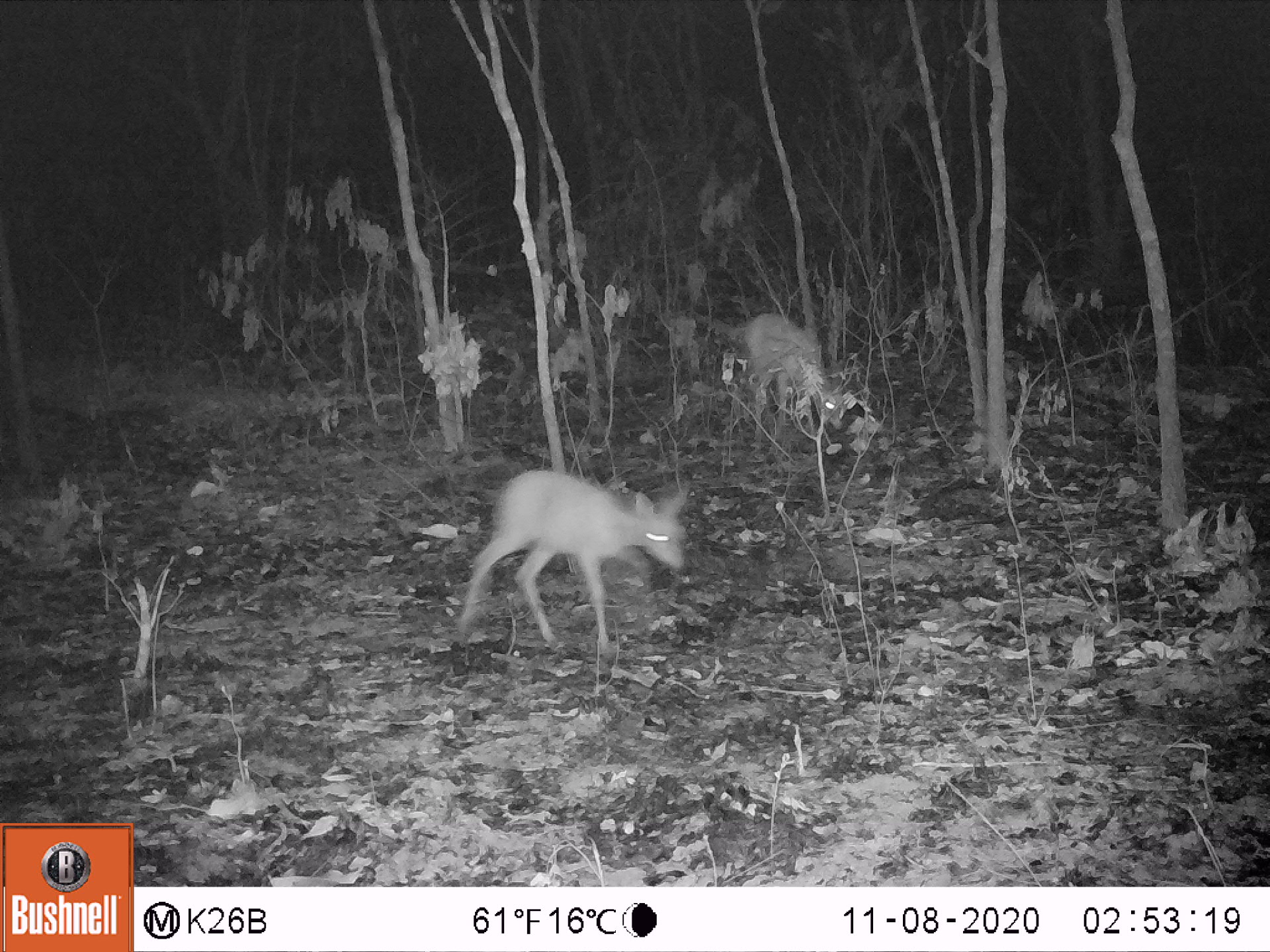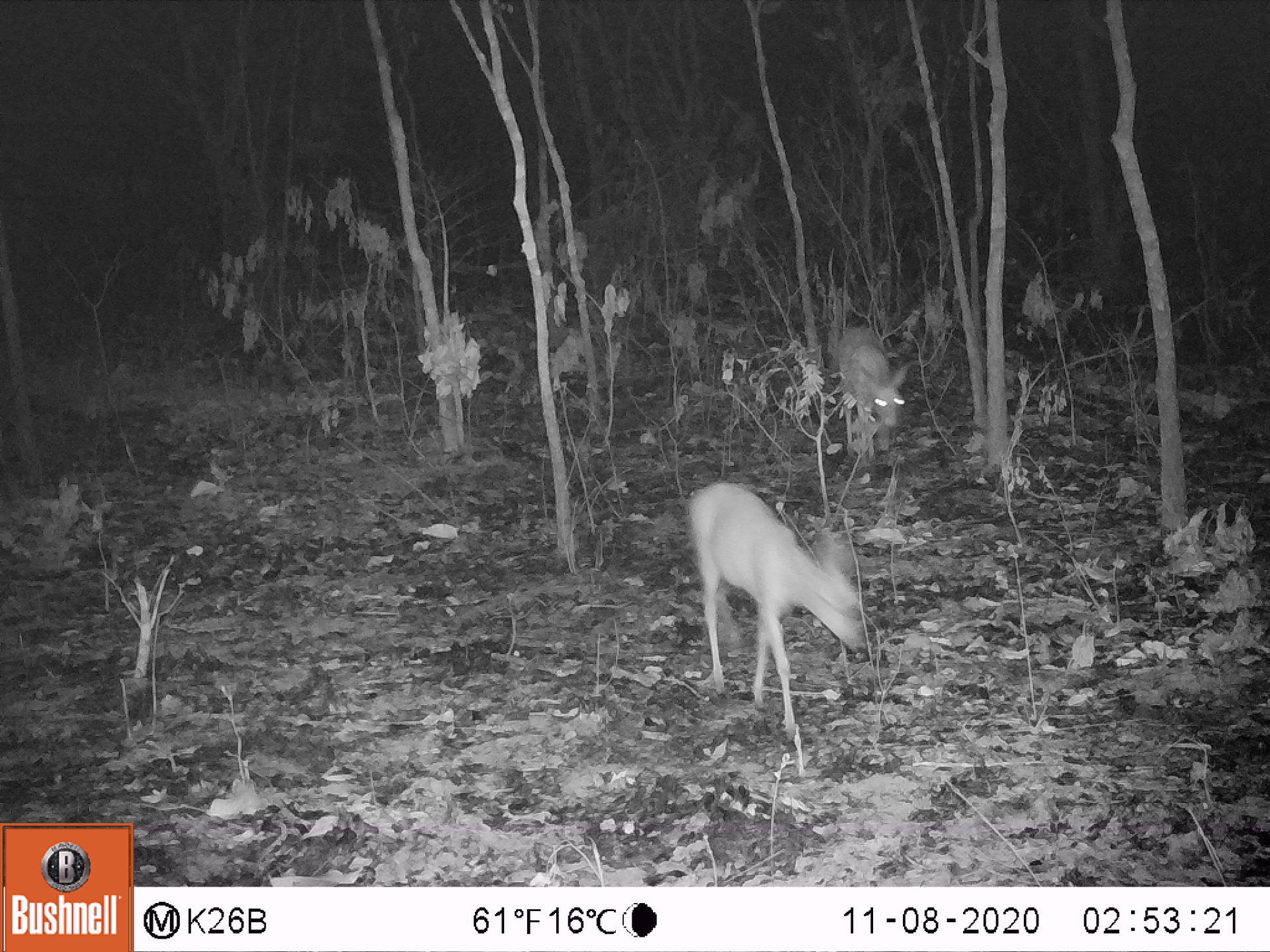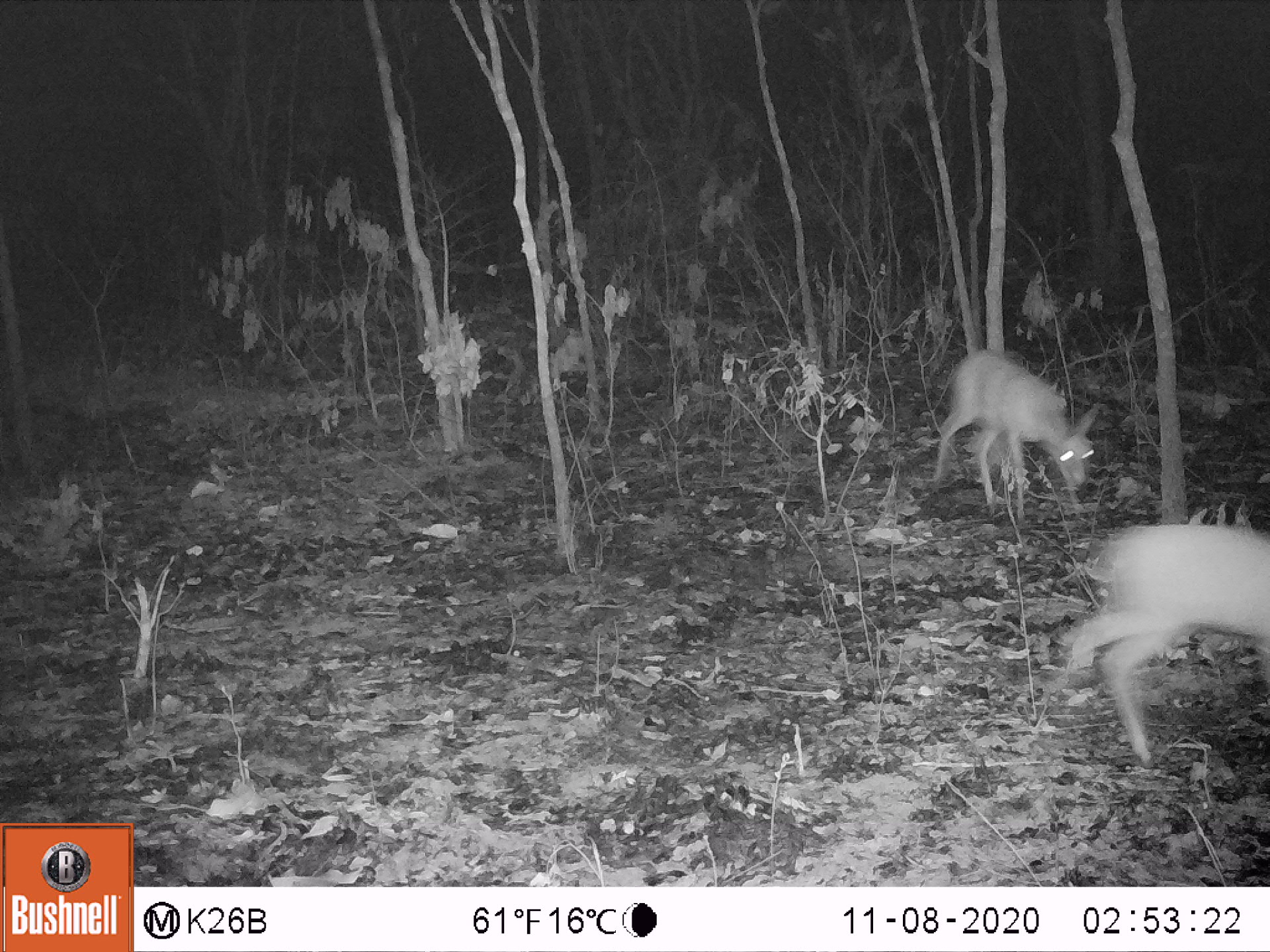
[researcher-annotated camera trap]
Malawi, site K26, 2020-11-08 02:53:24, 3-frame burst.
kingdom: Animalia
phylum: Chordata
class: Mammalia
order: Artiodactyla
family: Bovidae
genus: Sylvicapra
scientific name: Sylvicapra grimmia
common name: common duiker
Common duiker (Sylvicapra grimmia), count 2.